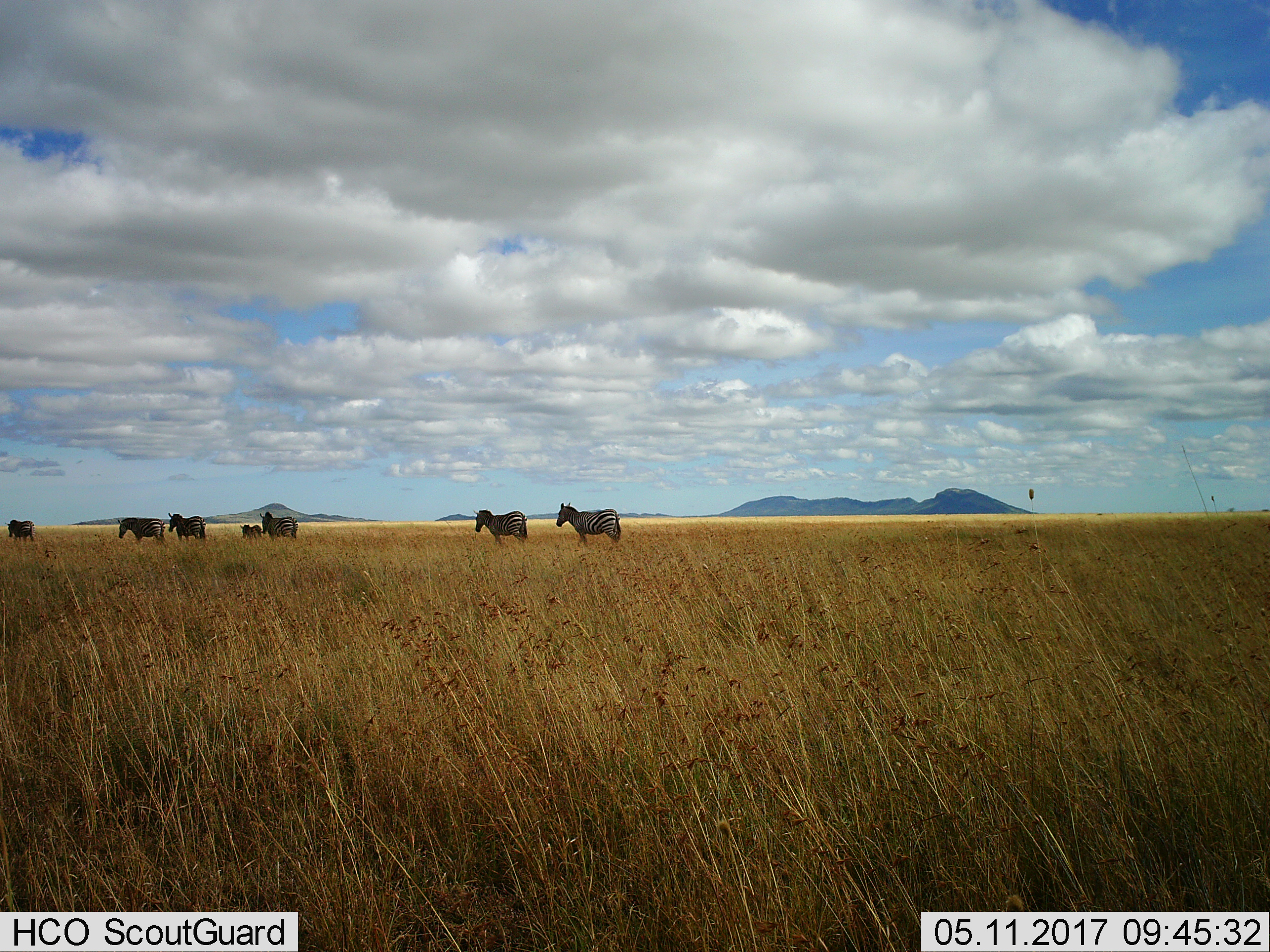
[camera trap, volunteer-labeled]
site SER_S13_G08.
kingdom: Animalia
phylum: Chordata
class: Mammalia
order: Perissodactyla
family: Equidae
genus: Equus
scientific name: Equus quagga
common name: plains zebra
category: zebraplains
Zebraplains (plains zebra) (Equus quagga), count 7. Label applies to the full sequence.